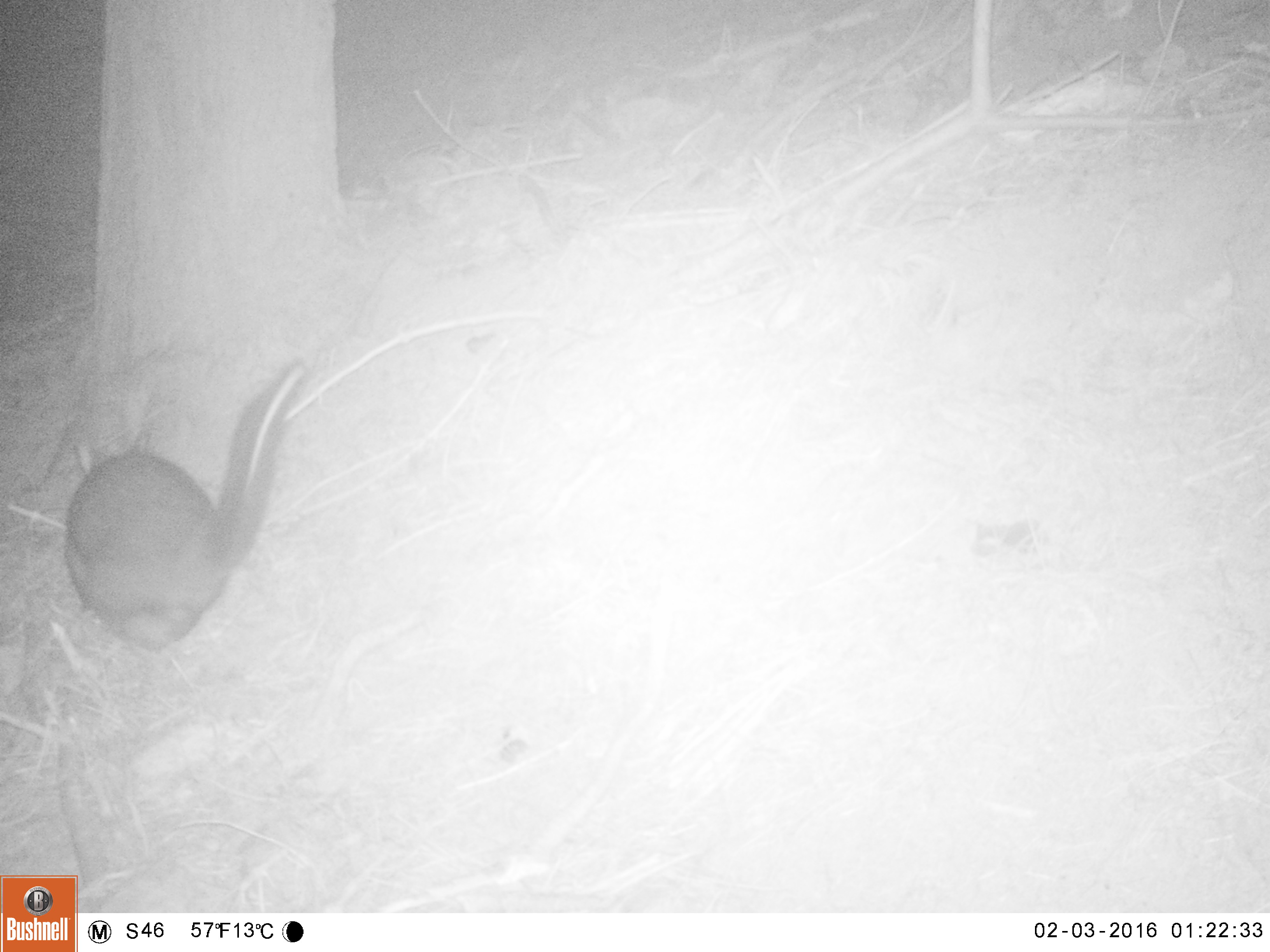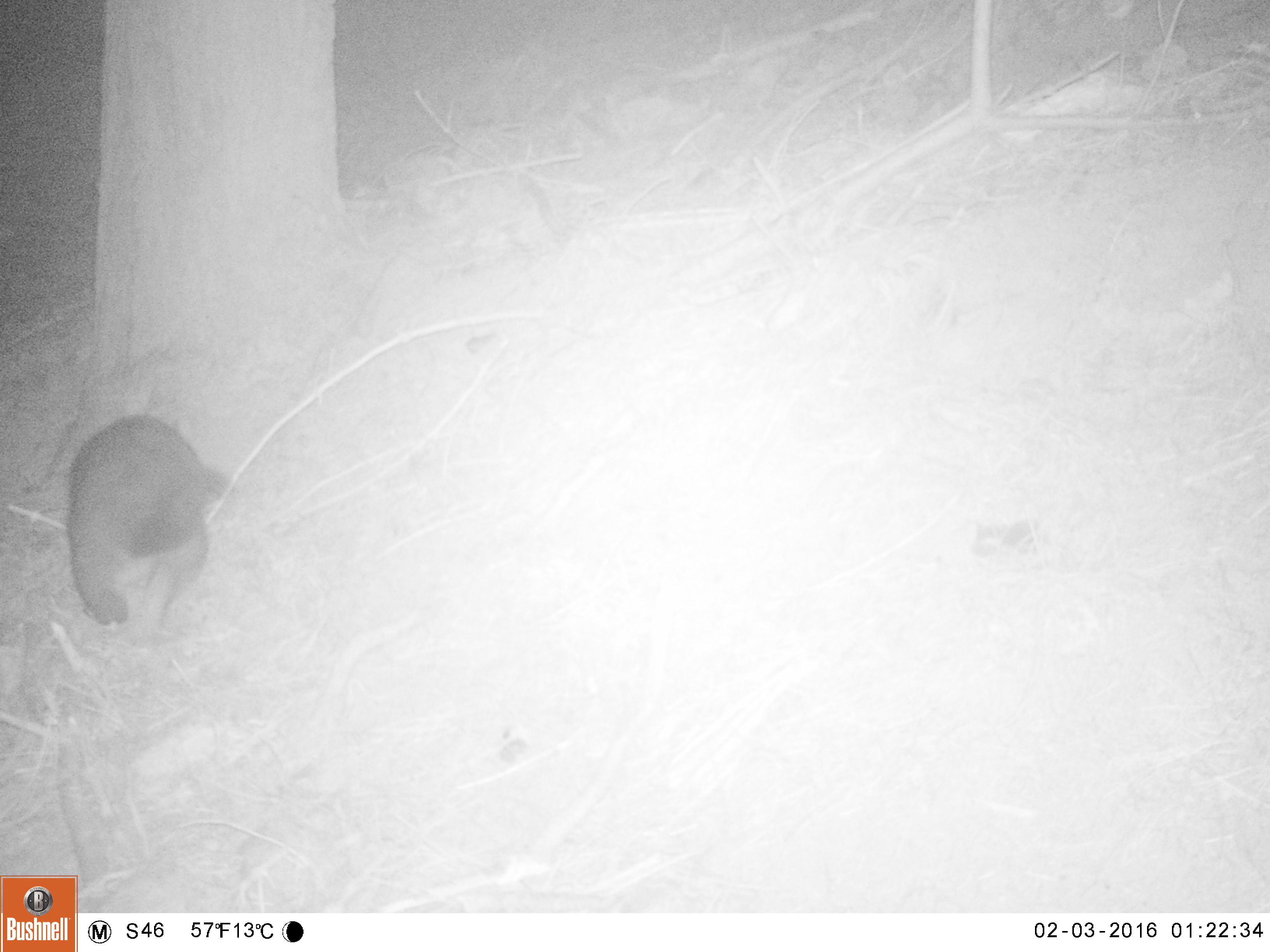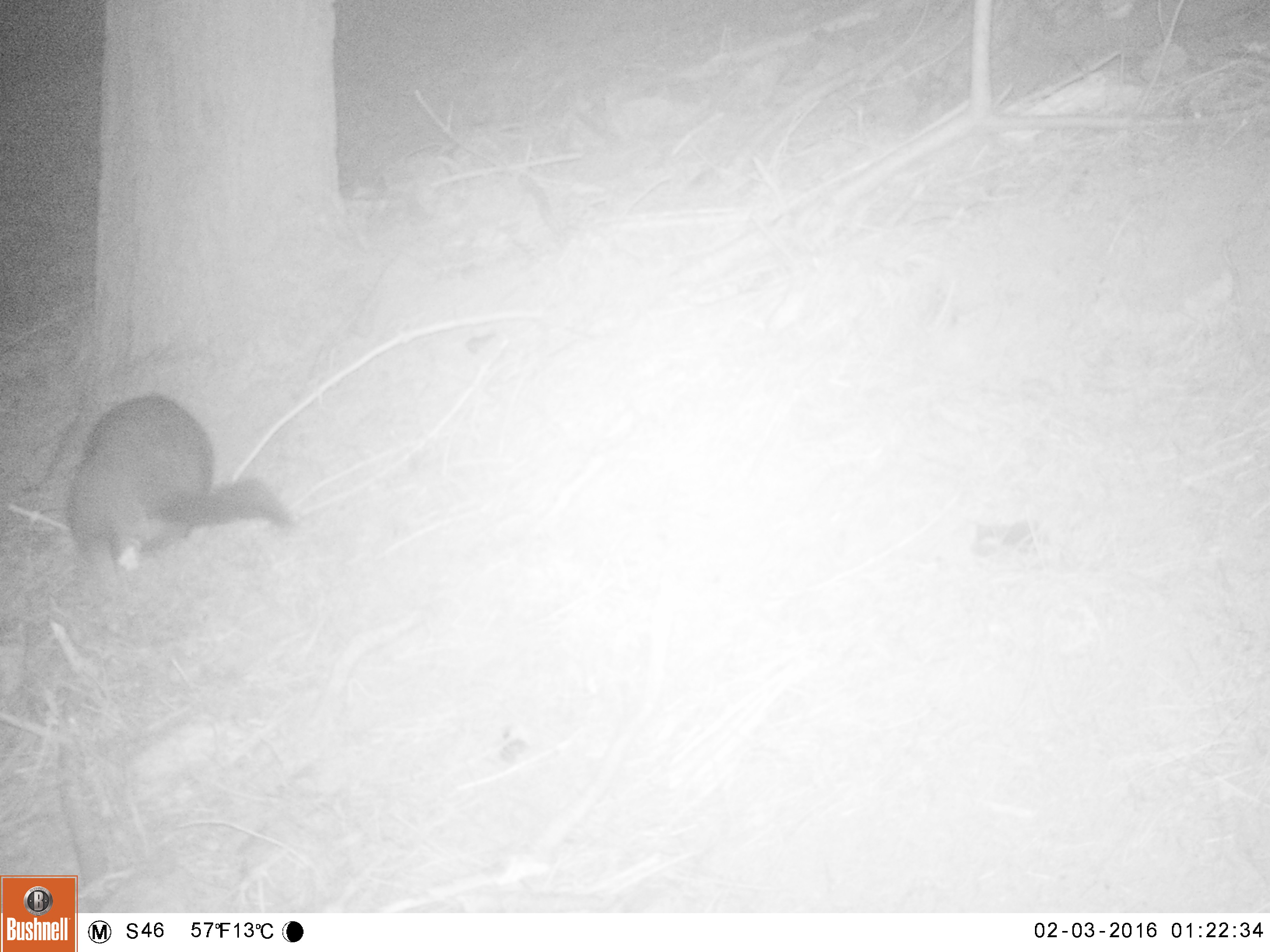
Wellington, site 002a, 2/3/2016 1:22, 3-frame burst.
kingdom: Animalia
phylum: Chordata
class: Mammalia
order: Didelphimorphia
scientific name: Didelphimorphia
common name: possum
Possum (Didelphimorphia).